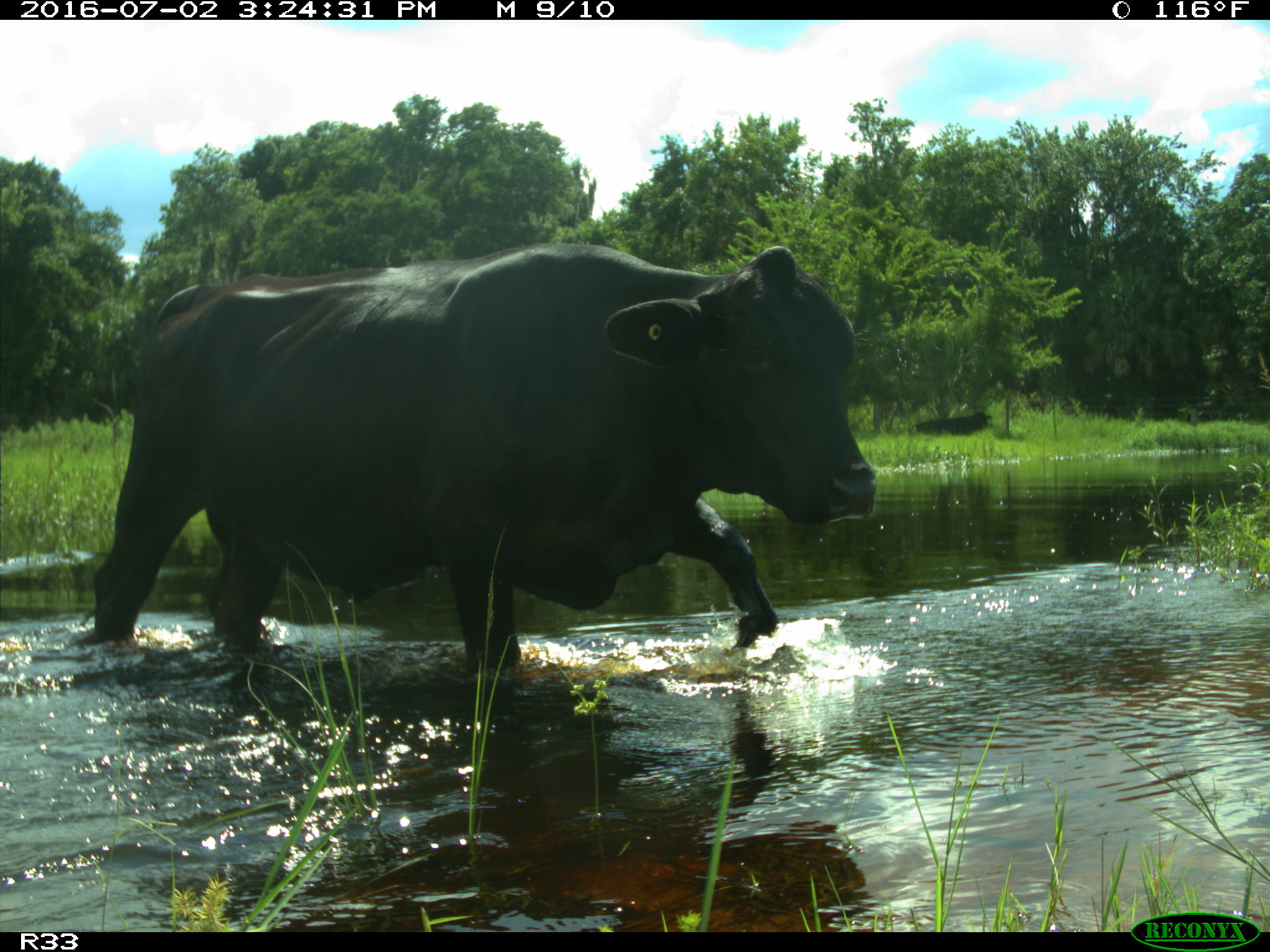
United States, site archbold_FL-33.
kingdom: Animalia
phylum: Chordata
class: Mammalia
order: Artiodactyla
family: Bovidae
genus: Bos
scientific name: Bos taurus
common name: domestic cow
Bos taurus (domestic cow).